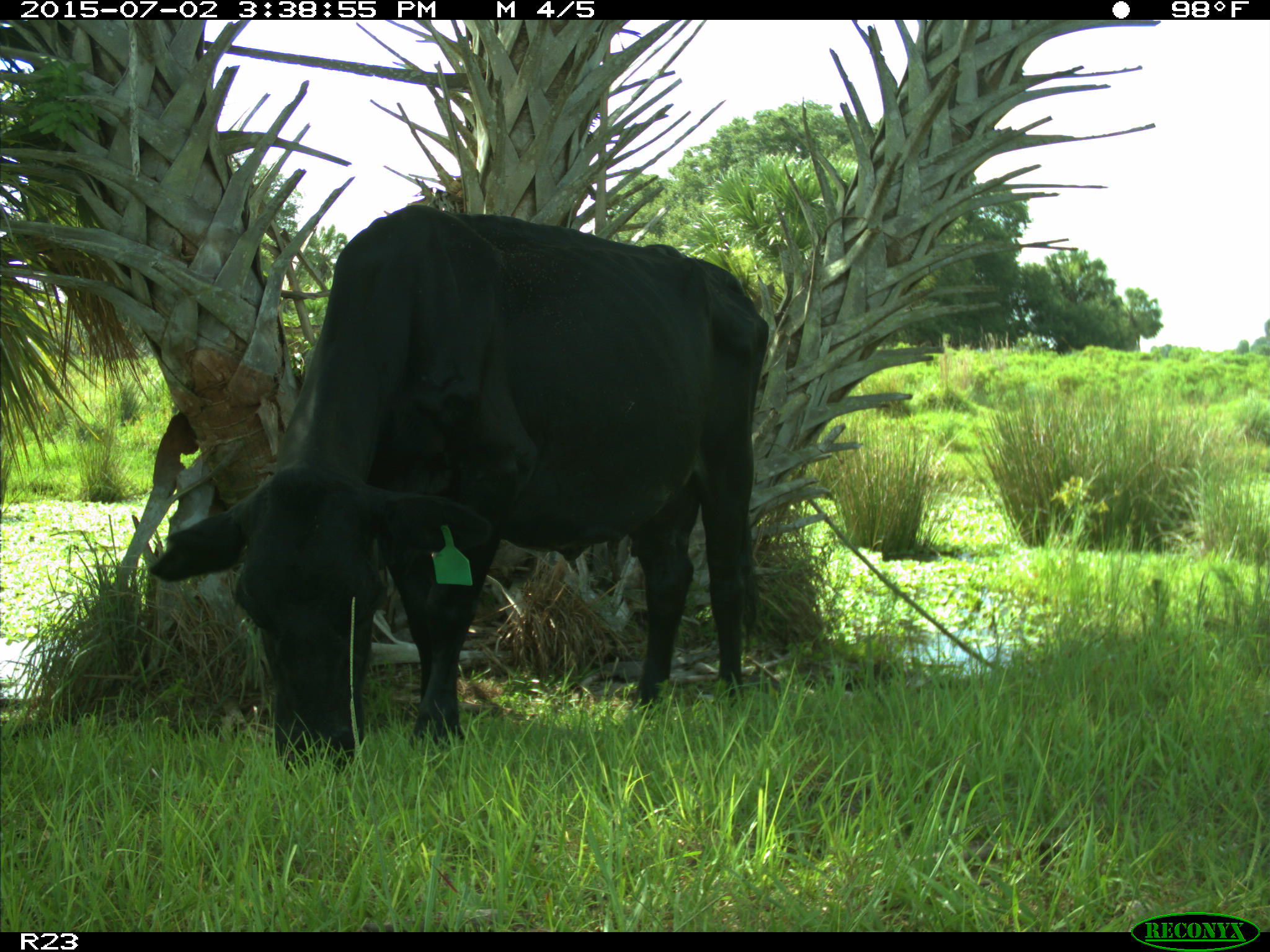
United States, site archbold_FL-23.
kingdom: Animalia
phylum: Chordata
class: Mammalia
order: Artiodactyla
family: Bovidae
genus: Bos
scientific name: Bos taurus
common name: domestic cow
Bos taurus (domestic cow).